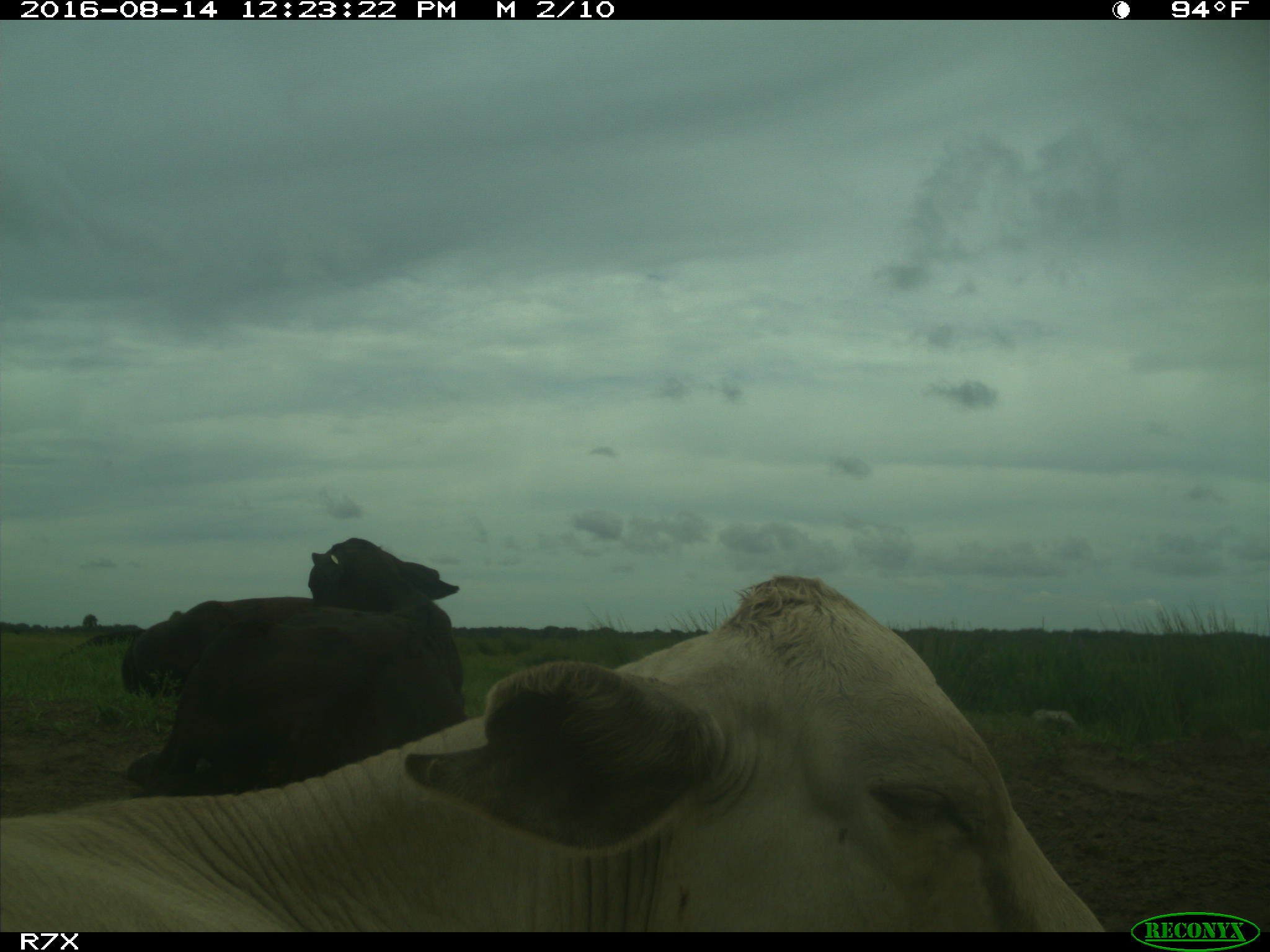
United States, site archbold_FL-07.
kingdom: Animalia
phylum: Chordata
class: Mammalia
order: Artiodactyla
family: Bovidae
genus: Bos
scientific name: Bos taurus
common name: domestic cow